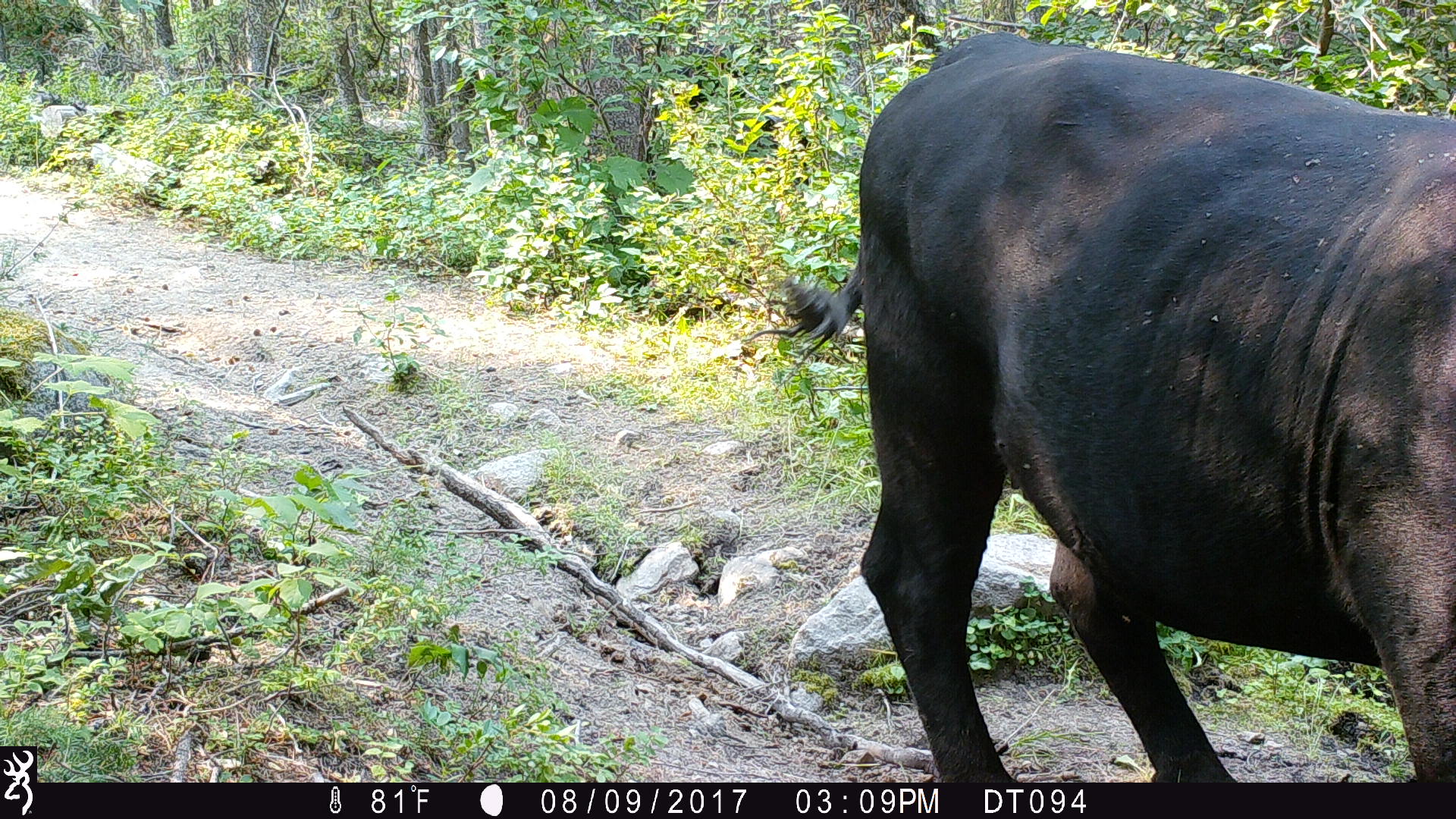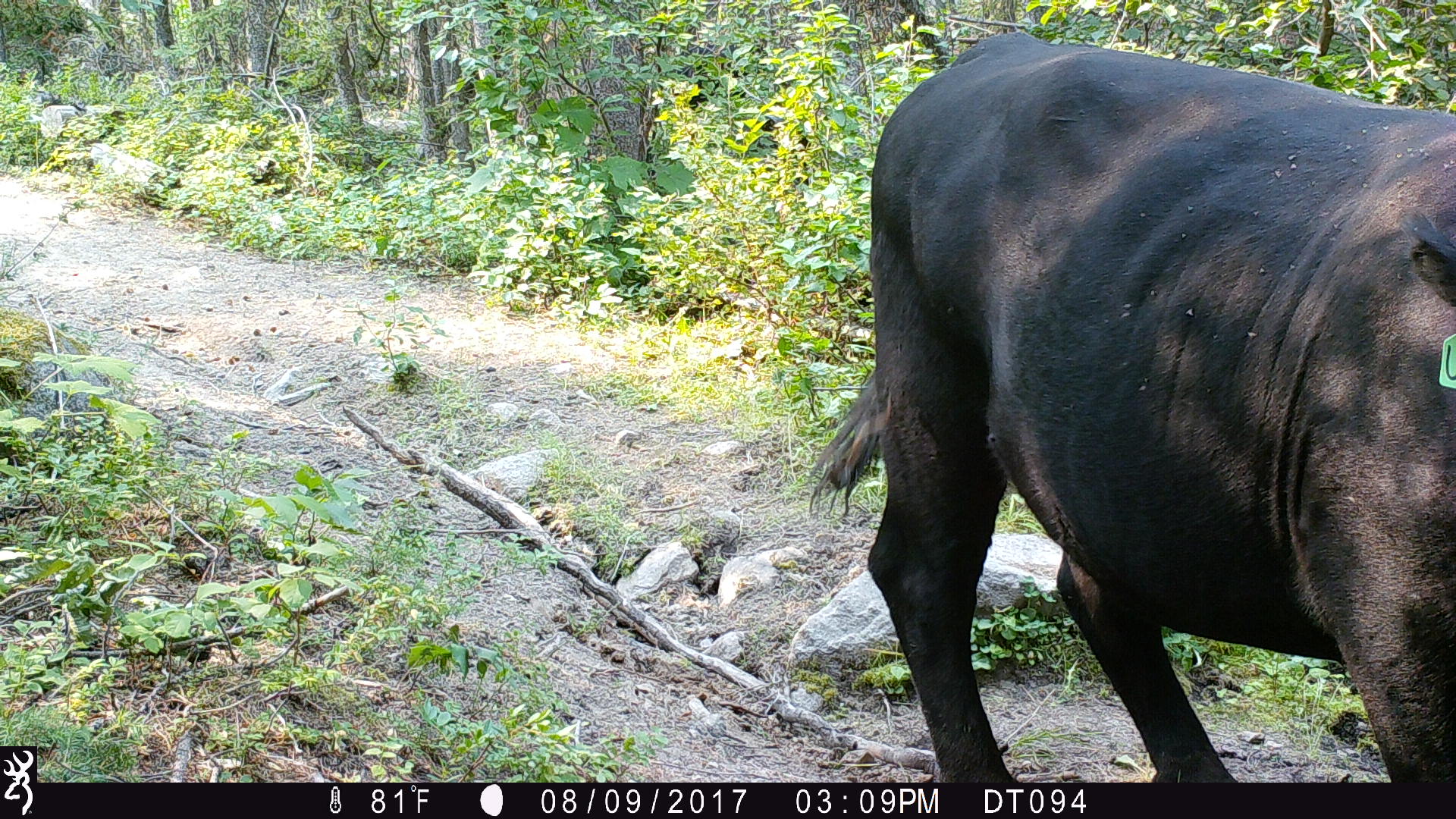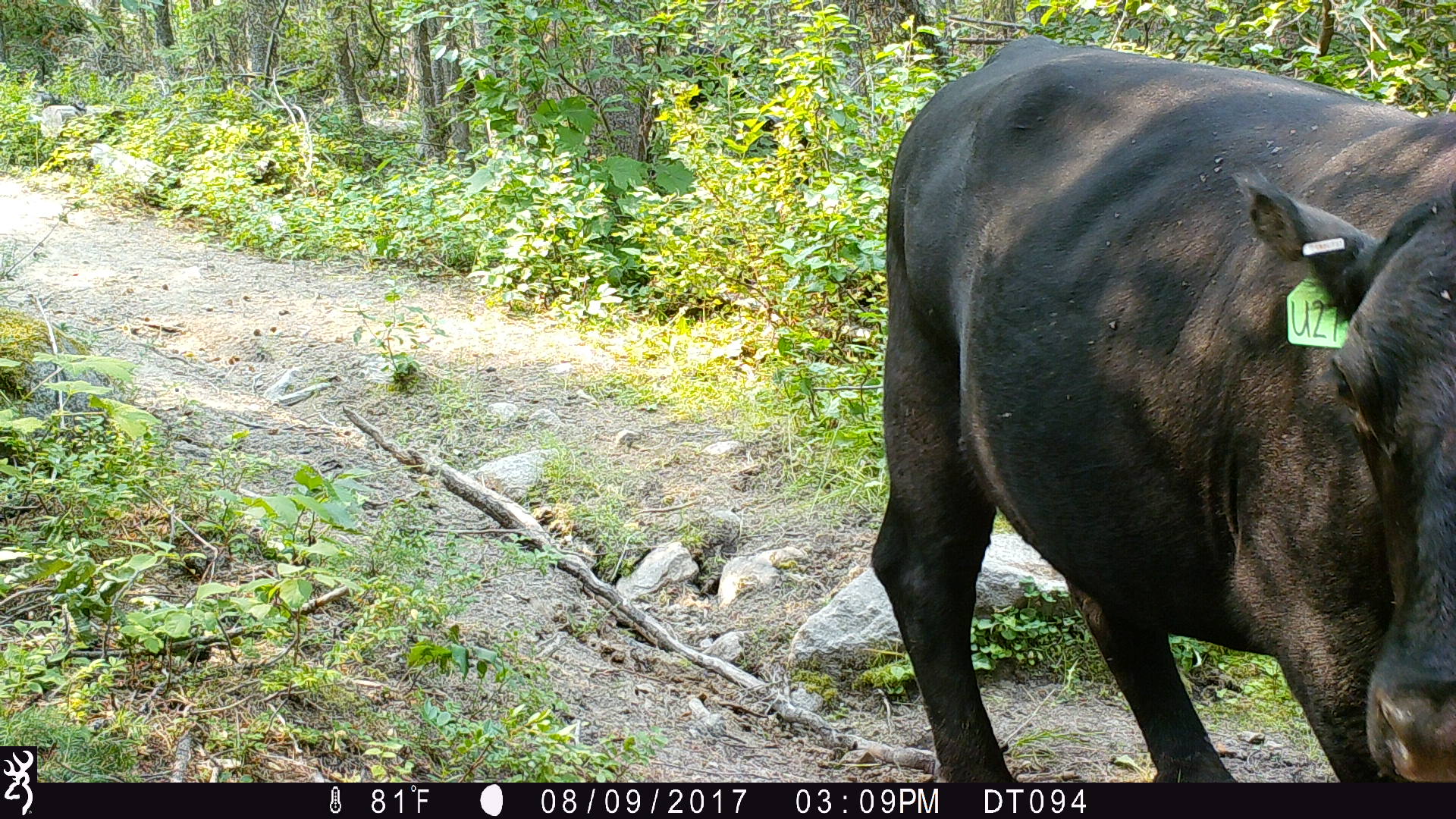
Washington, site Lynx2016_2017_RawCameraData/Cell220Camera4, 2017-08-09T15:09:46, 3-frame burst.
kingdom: Animalia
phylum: Chordata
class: Mammalia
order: Artiodactyla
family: Bovidae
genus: Bos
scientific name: Bos taurus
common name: domestic cattle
Domestic cattle (Bos taurus). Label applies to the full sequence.